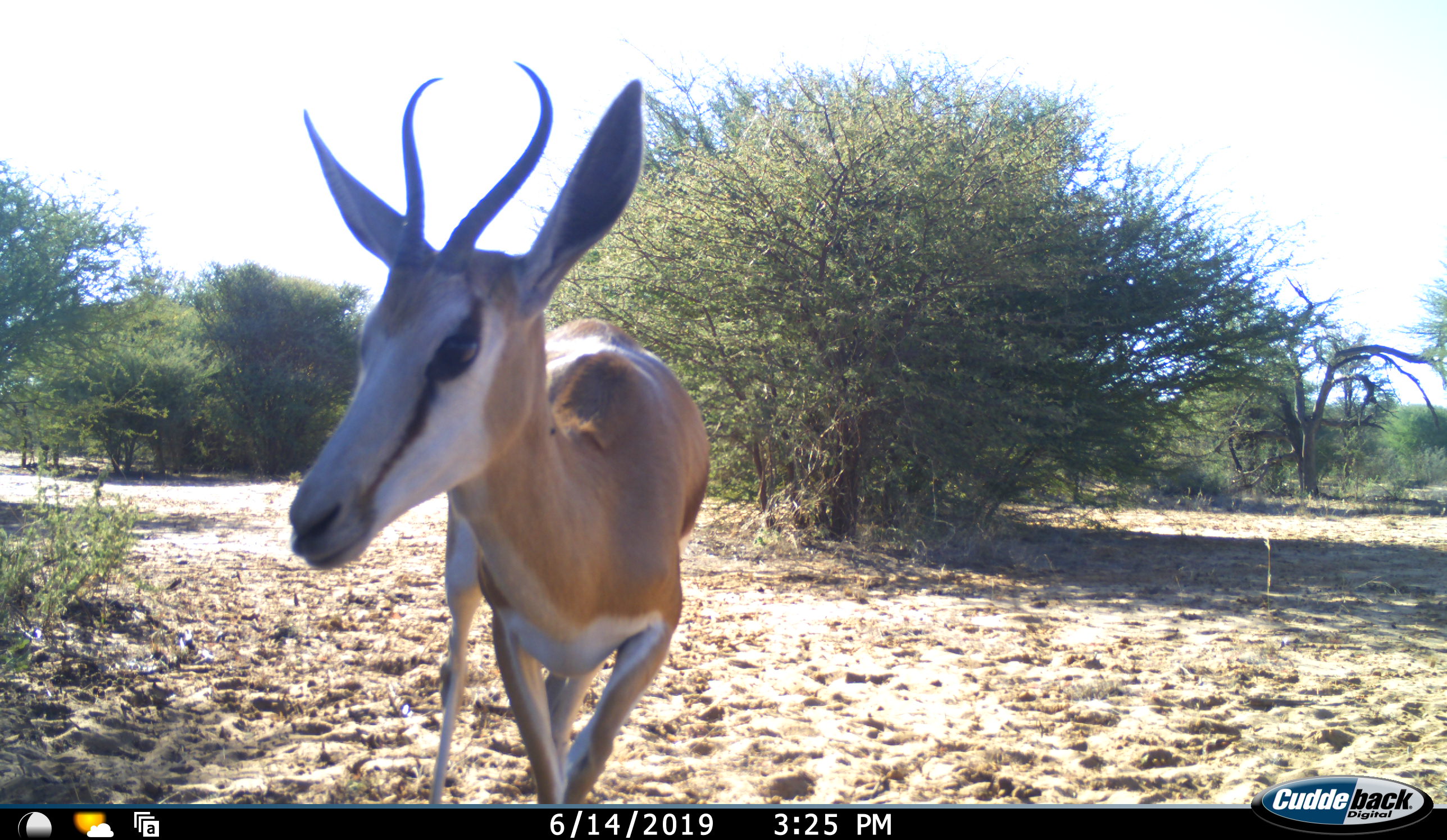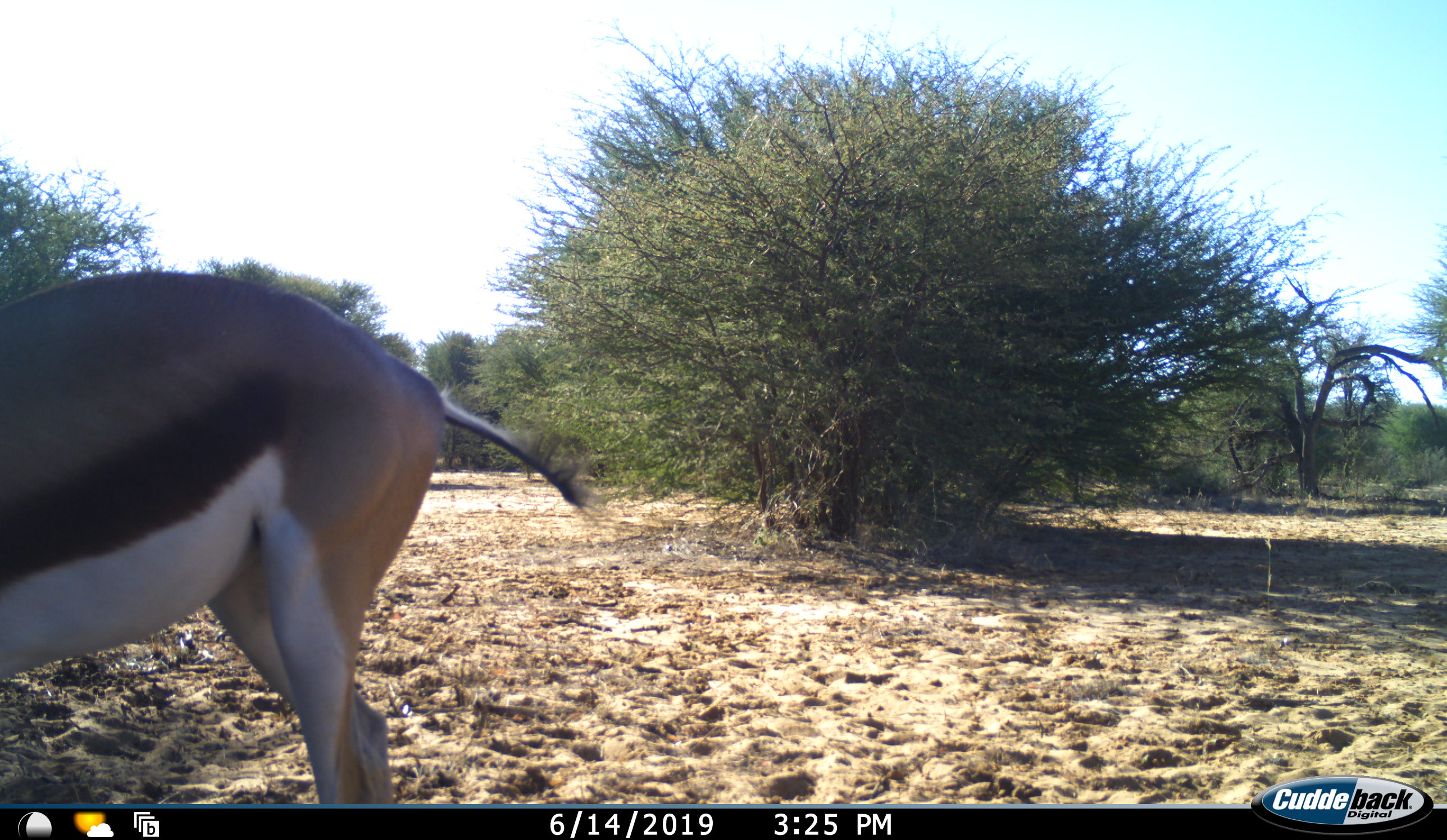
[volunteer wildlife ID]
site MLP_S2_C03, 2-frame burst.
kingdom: Animalia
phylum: Chordata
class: Mammalia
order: Artiodactyla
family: Bovidae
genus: Antidorcas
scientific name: Antidorcas marsupialis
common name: springbok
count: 1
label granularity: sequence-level